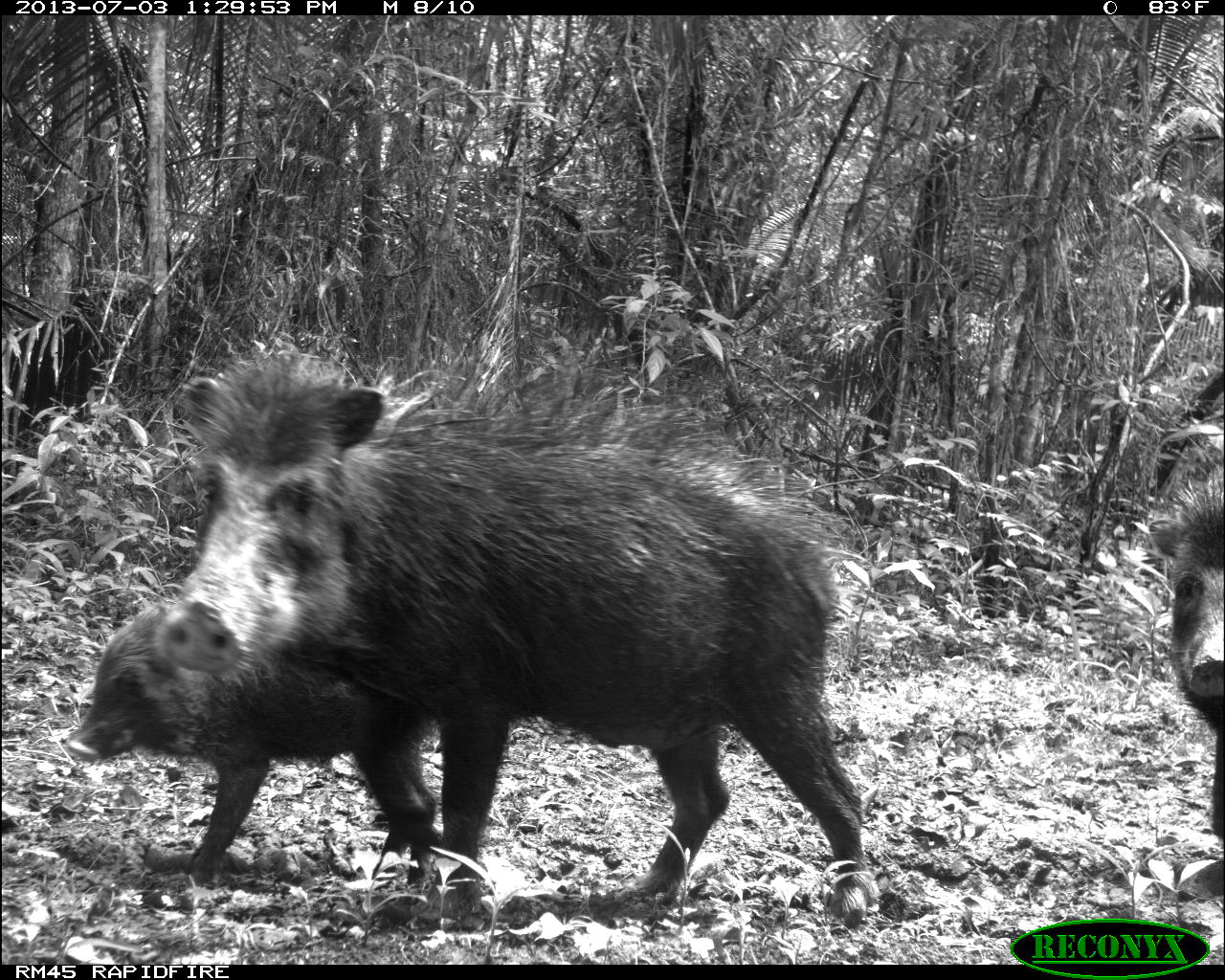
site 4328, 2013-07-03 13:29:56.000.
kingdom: Animalia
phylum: Chordata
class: Mammalia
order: Artiodactyla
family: Tayassuidae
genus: Tayassu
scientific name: Tayassu pecari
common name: white-lipped peccary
Tayassu pecari (white-lipped peccary), count 11.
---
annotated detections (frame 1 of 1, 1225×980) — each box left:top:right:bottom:
tayassu pecari: 150:347:882:927; 61:608:436:890; 1141:461:1224:852